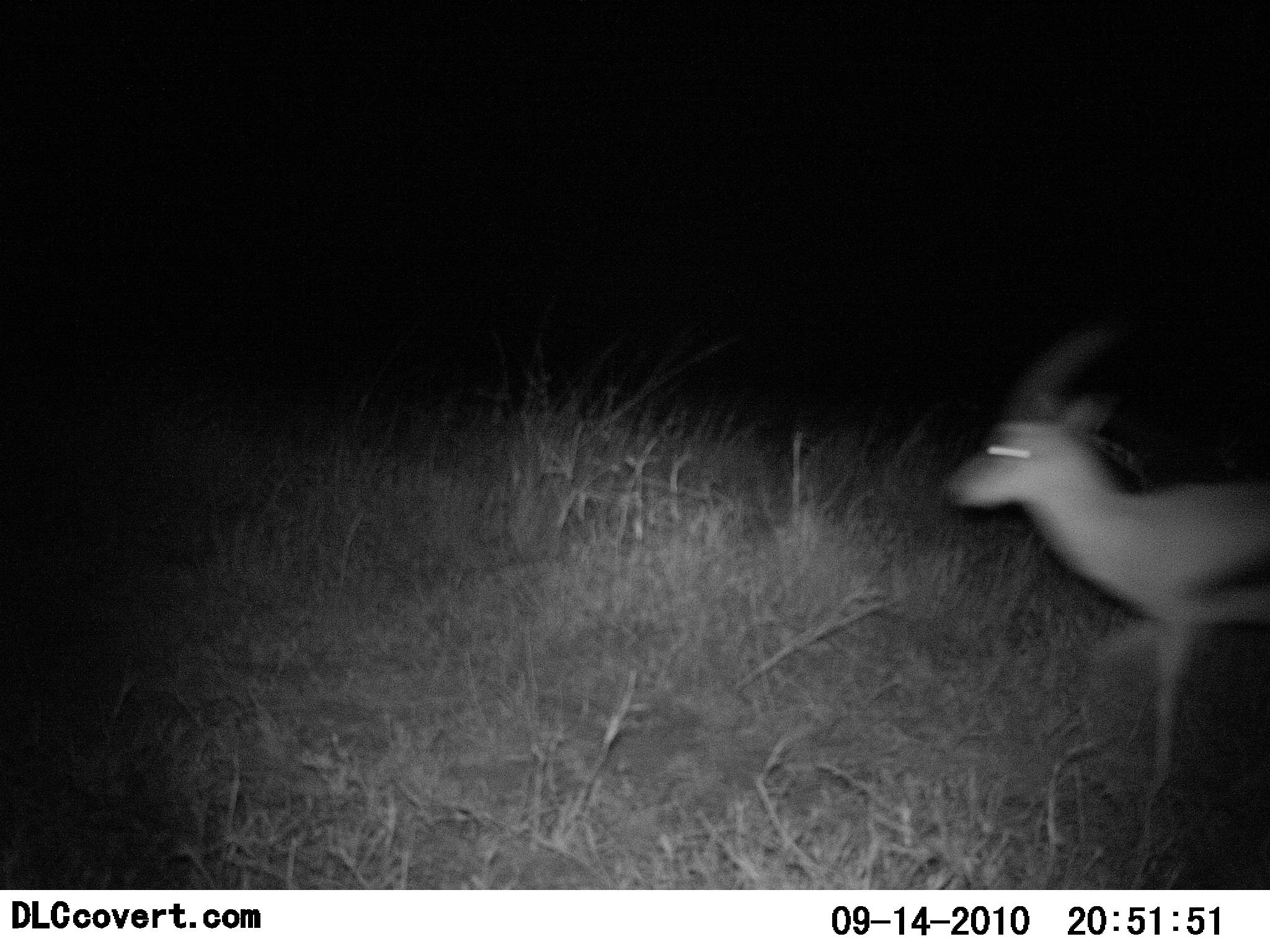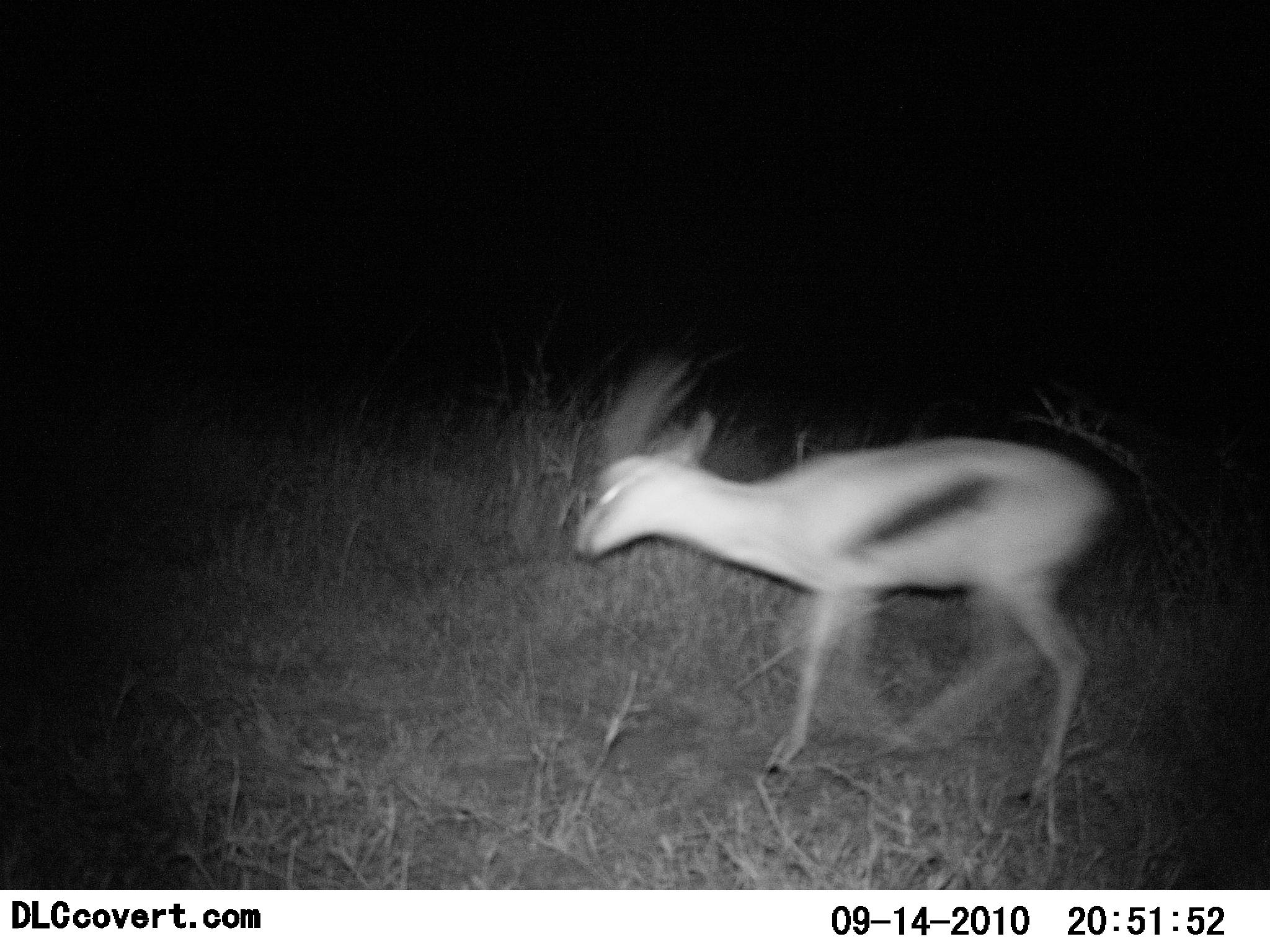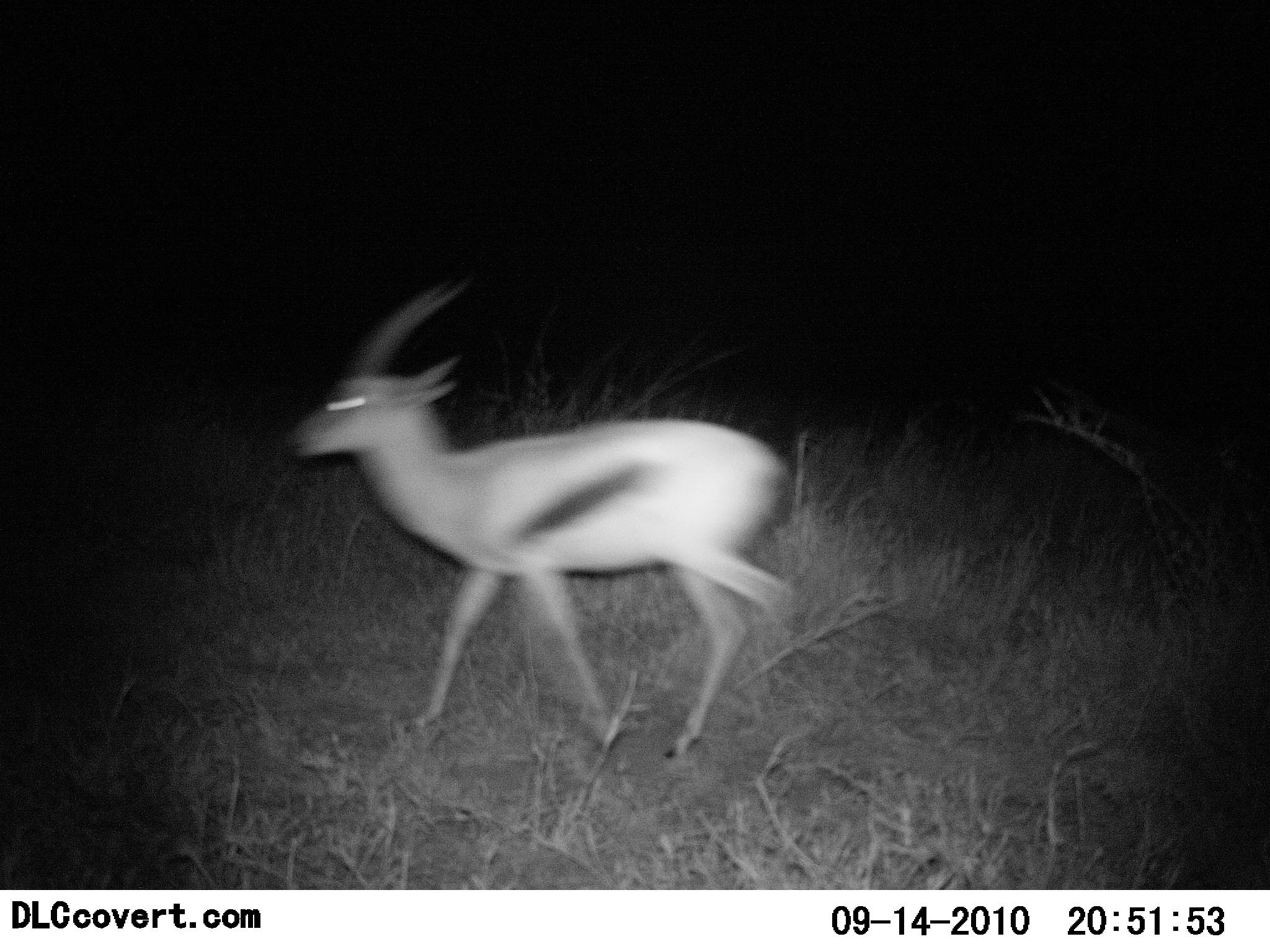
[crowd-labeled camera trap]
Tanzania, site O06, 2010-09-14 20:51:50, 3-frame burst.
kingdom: Animalia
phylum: Chordata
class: Mammalia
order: Artiodactyla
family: Bovidae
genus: Eudorcas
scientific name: Eudorcas thomsonii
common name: thomson's gazelle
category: gazellethomsons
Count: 1.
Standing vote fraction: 6%.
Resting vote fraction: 0%.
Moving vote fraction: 100%.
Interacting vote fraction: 0%.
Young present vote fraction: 0%.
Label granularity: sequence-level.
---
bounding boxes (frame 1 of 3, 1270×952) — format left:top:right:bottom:
animal: 944:335:1270:803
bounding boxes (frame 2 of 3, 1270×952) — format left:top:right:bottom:
animal: 574:355:1117:805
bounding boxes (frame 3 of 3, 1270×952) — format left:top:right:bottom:
animal: 292:286:793:760